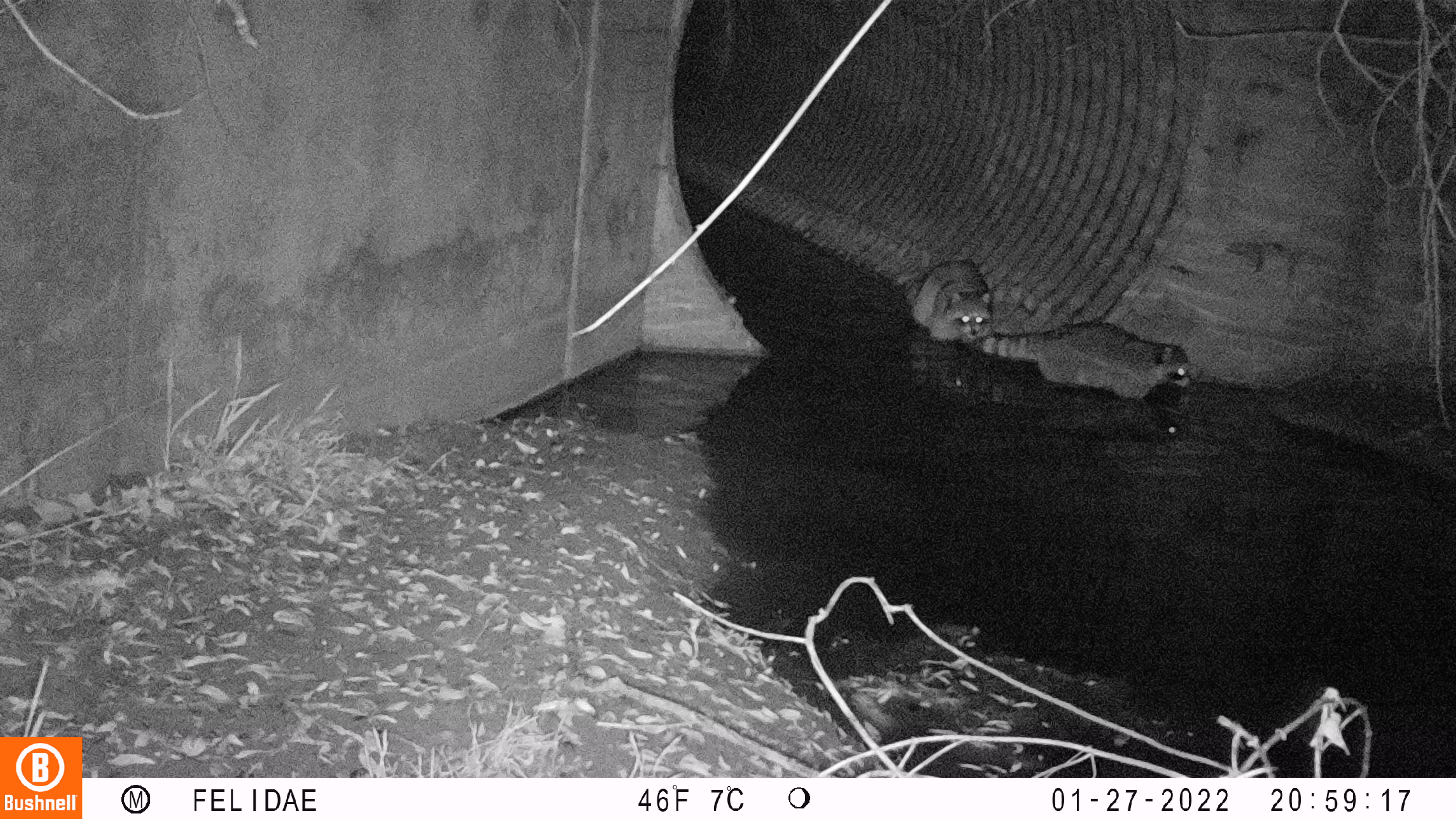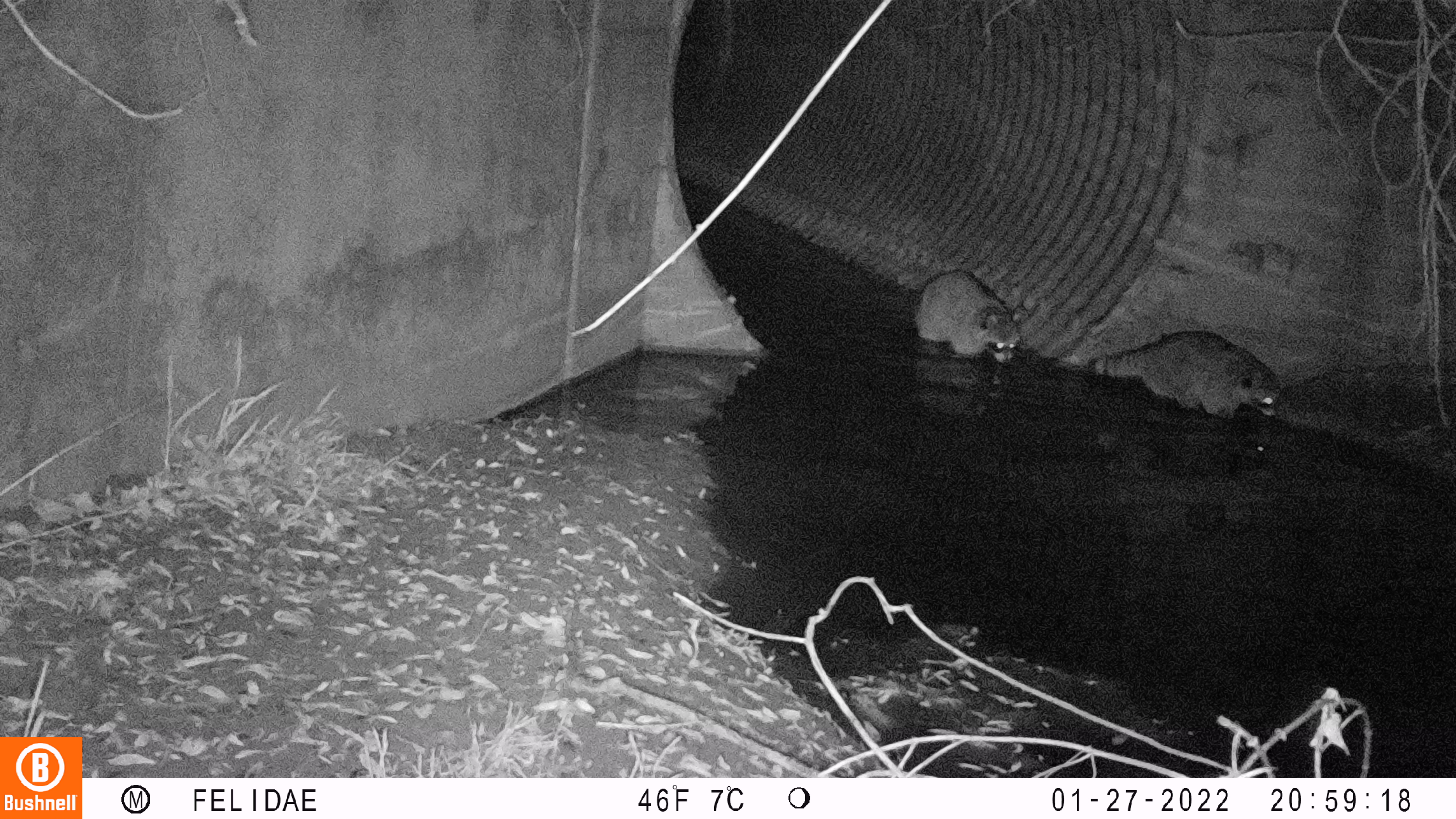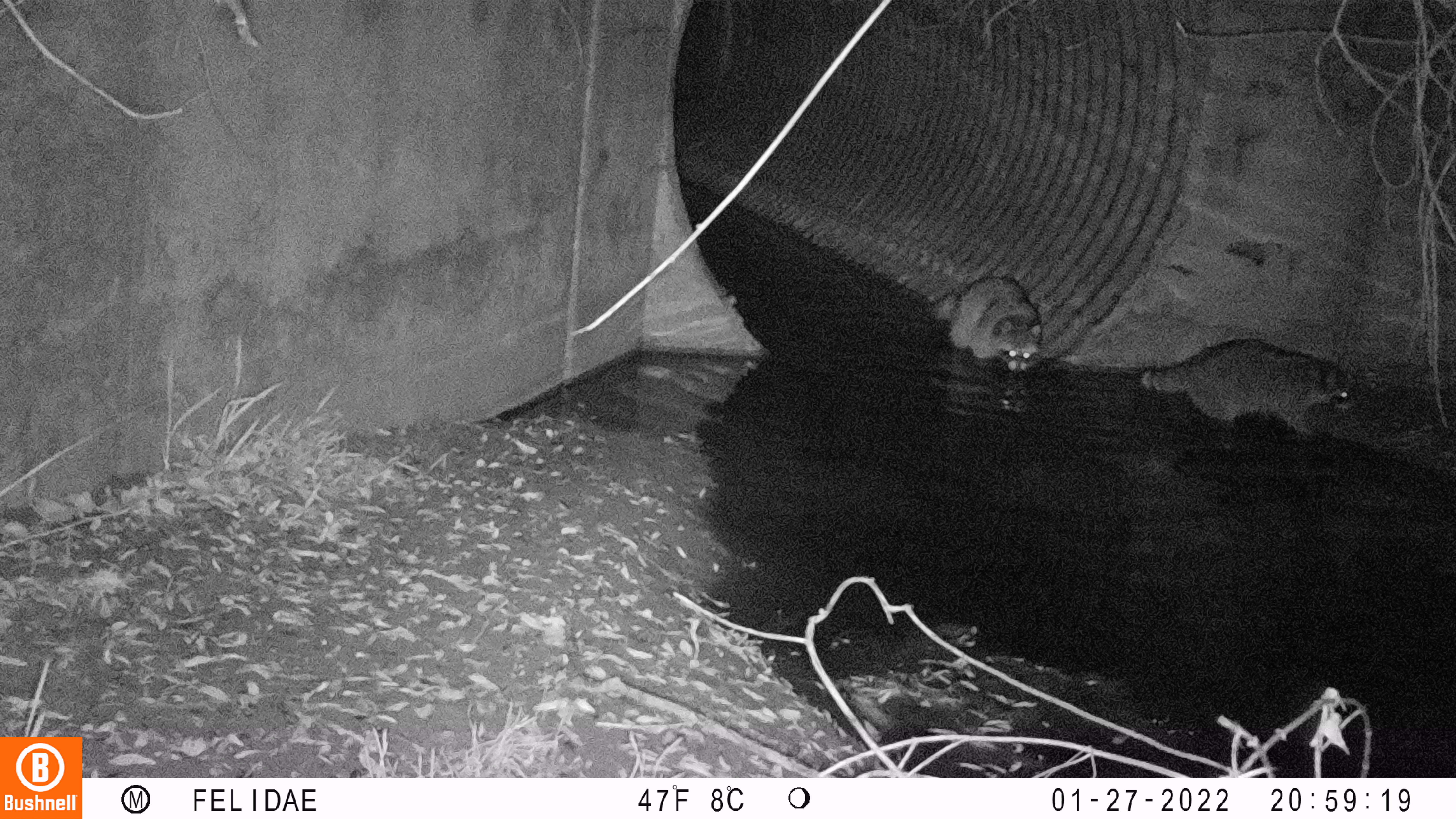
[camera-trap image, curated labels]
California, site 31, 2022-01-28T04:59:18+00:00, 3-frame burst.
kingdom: Animalia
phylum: Chordata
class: Mammalia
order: Carnivora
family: Procyonidae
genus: Procyon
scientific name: Procyon lotor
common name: raccoon